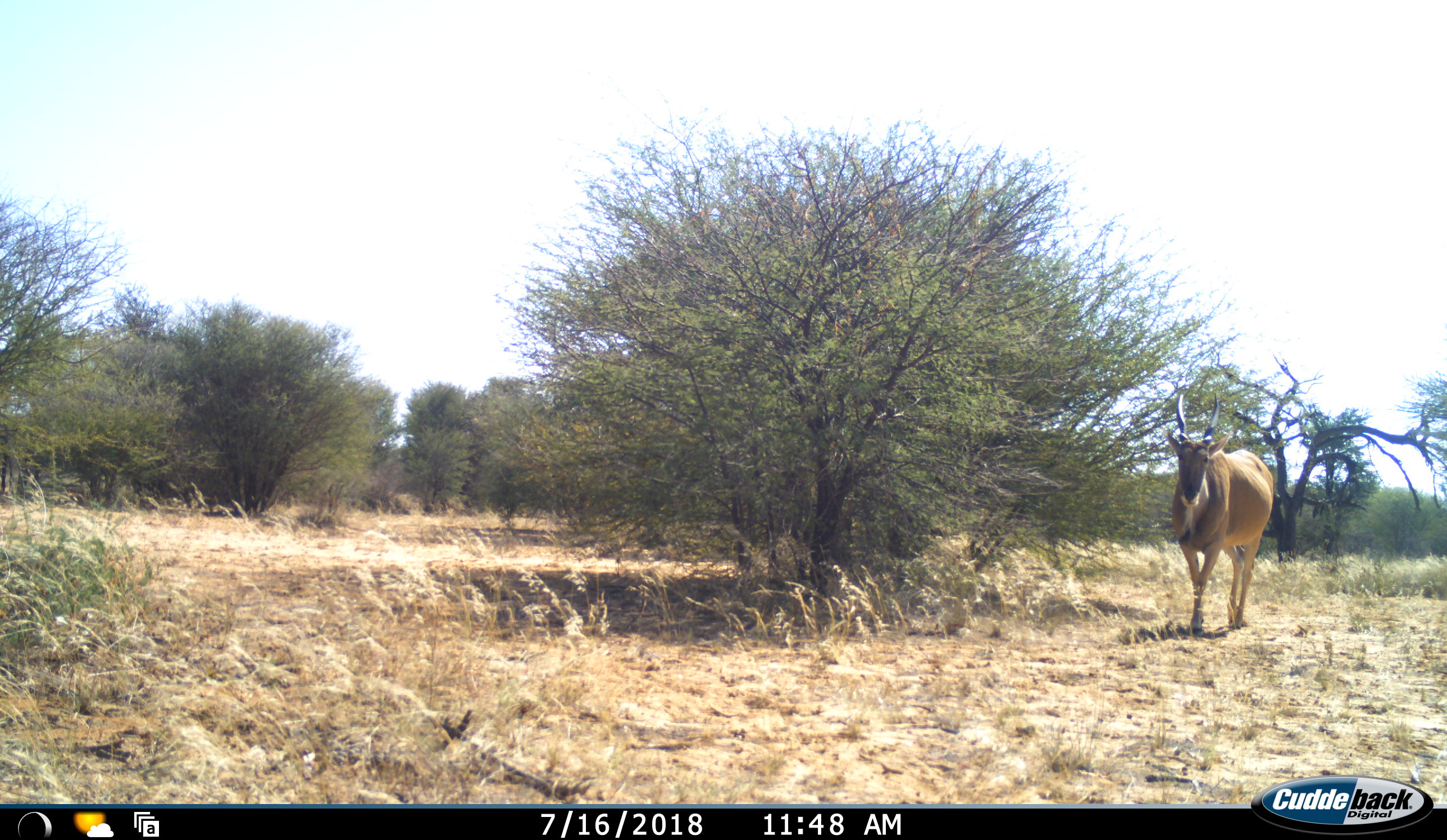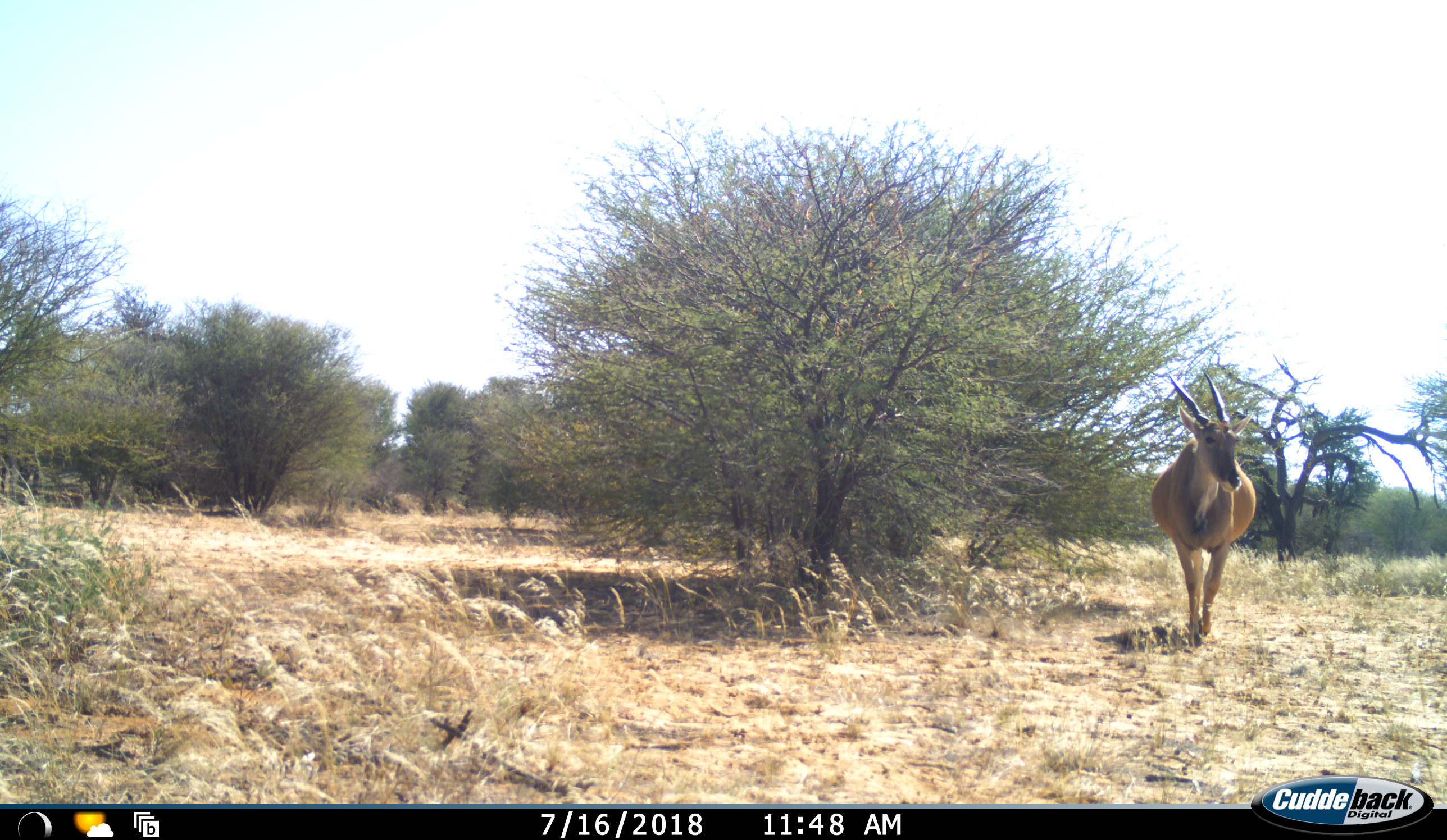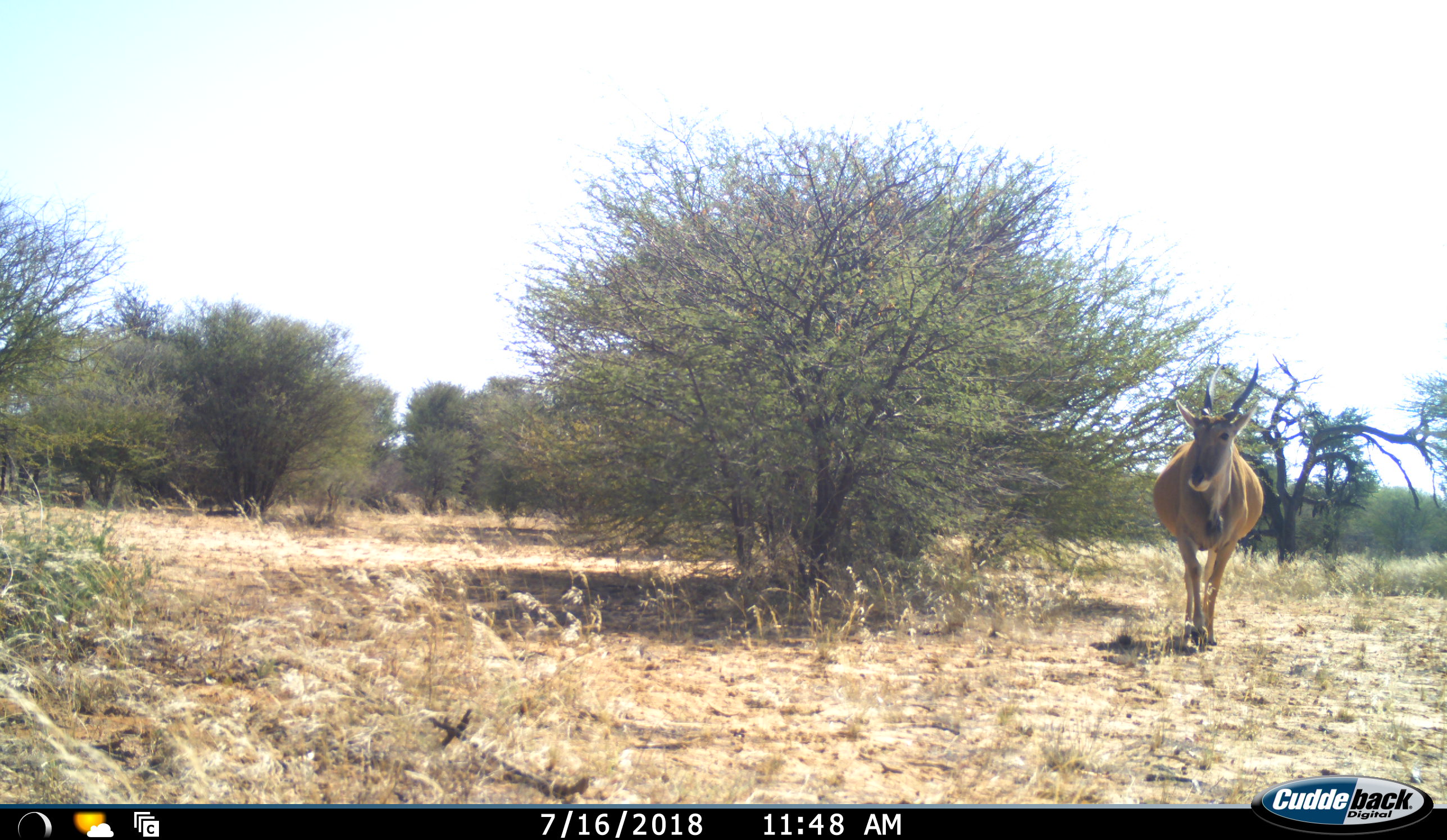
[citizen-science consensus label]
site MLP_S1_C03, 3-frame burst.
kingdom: Animalia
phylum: Chordata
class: Mammalia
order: Artiodactyla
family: Bovidae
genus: Tragelaphus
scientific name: Tragelaphus oryx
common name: eland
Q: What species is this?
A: Eland (Tragelaphus oryx).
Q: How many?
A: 1.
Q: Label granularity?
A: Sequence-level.